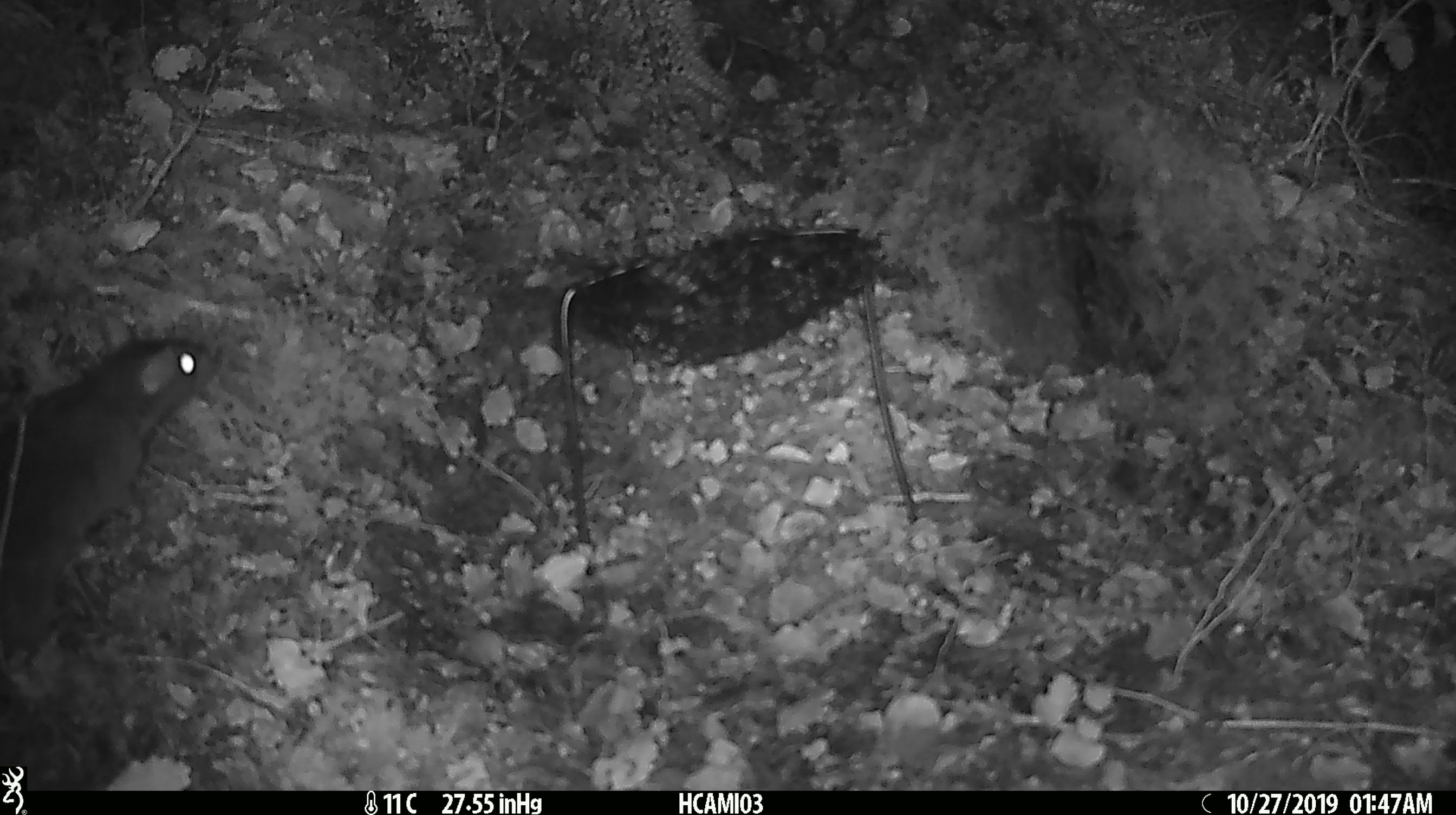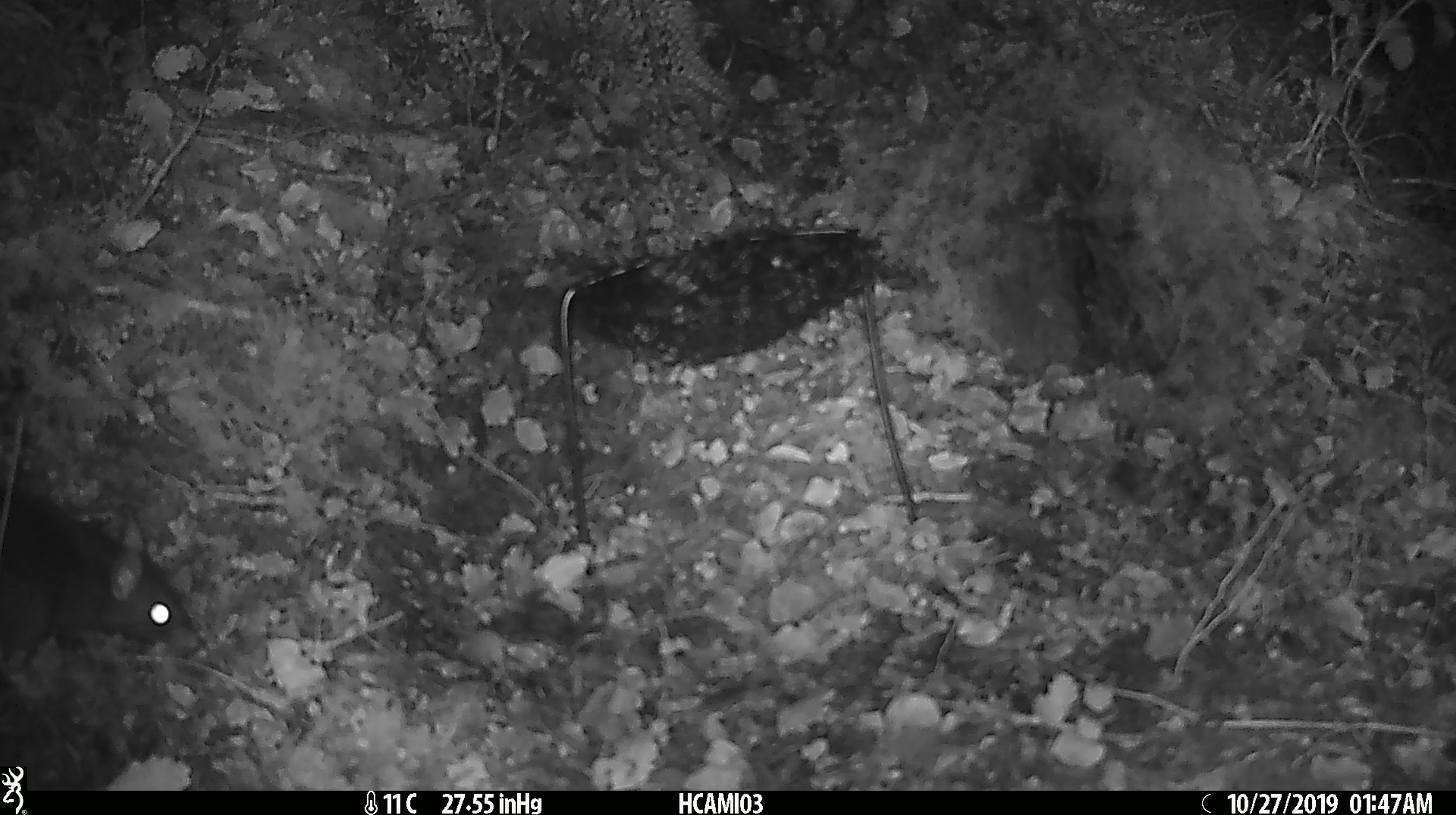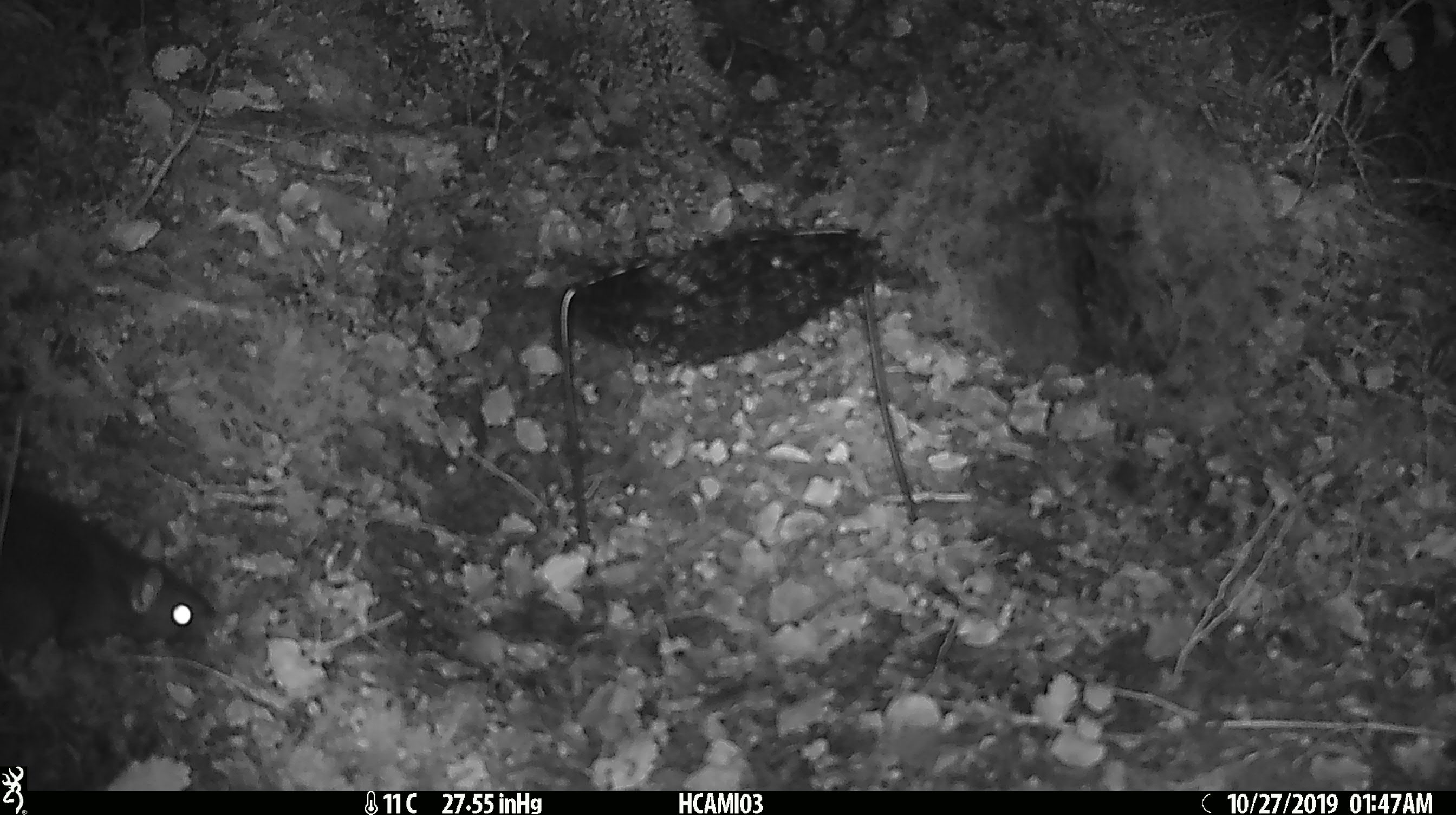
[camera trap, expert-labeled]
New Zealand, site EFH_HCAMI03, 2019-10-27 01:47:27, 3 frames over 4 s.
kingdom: Animalia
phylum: Chordata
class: Mammalia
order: Rodentia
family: Muridae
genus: Rattus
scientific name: Rattus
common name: rat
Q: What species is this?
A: Rat (Rattus).